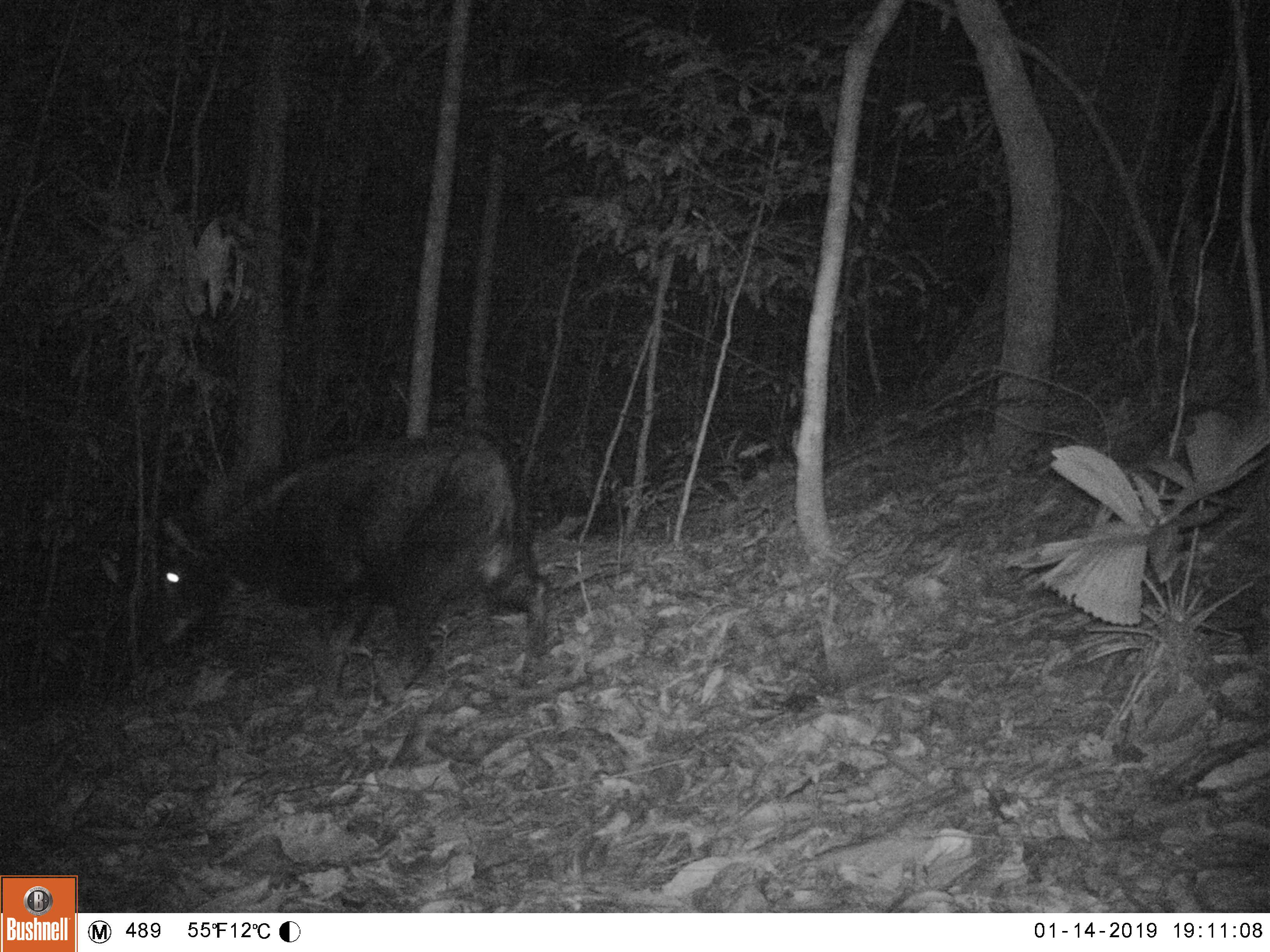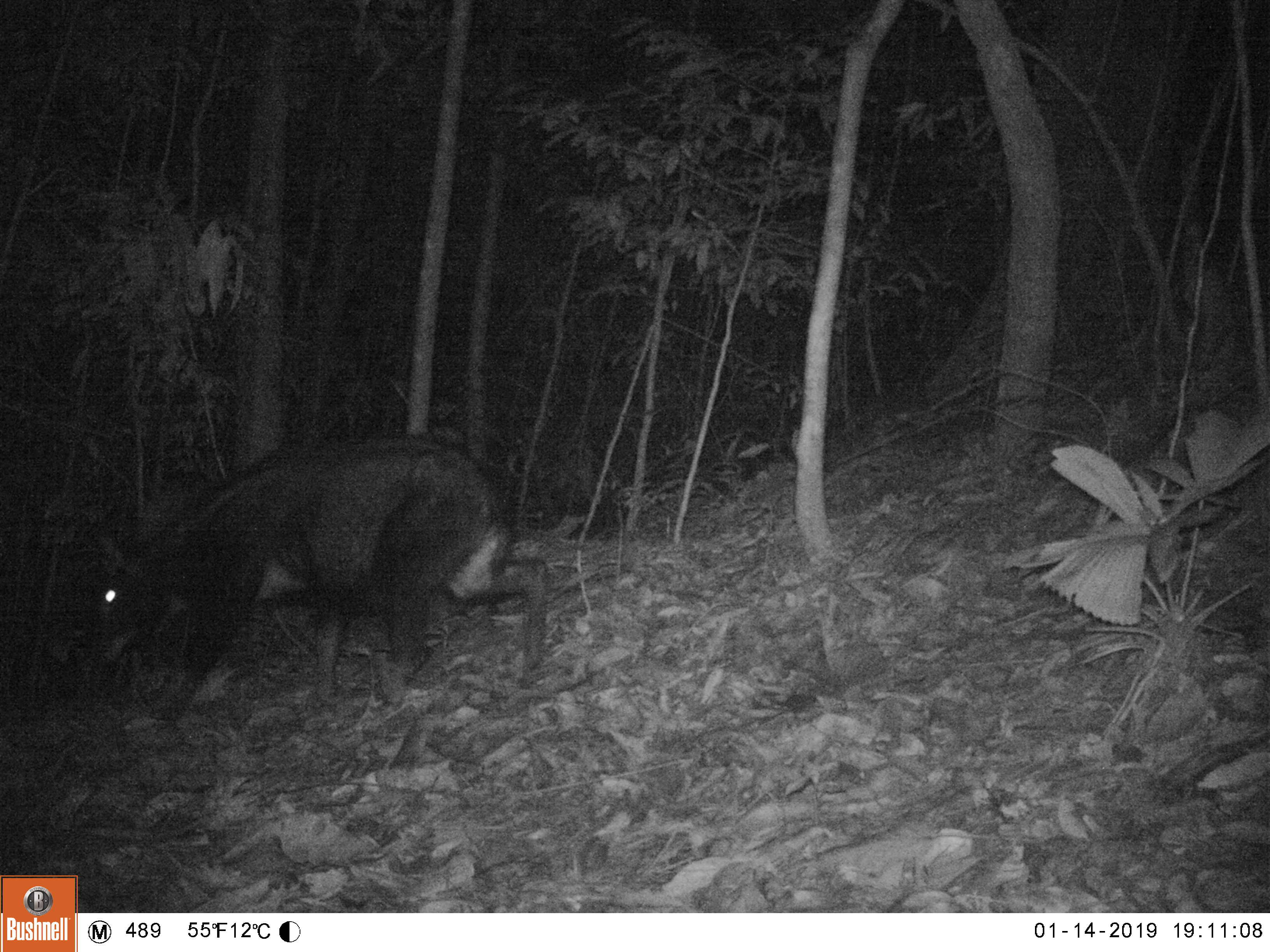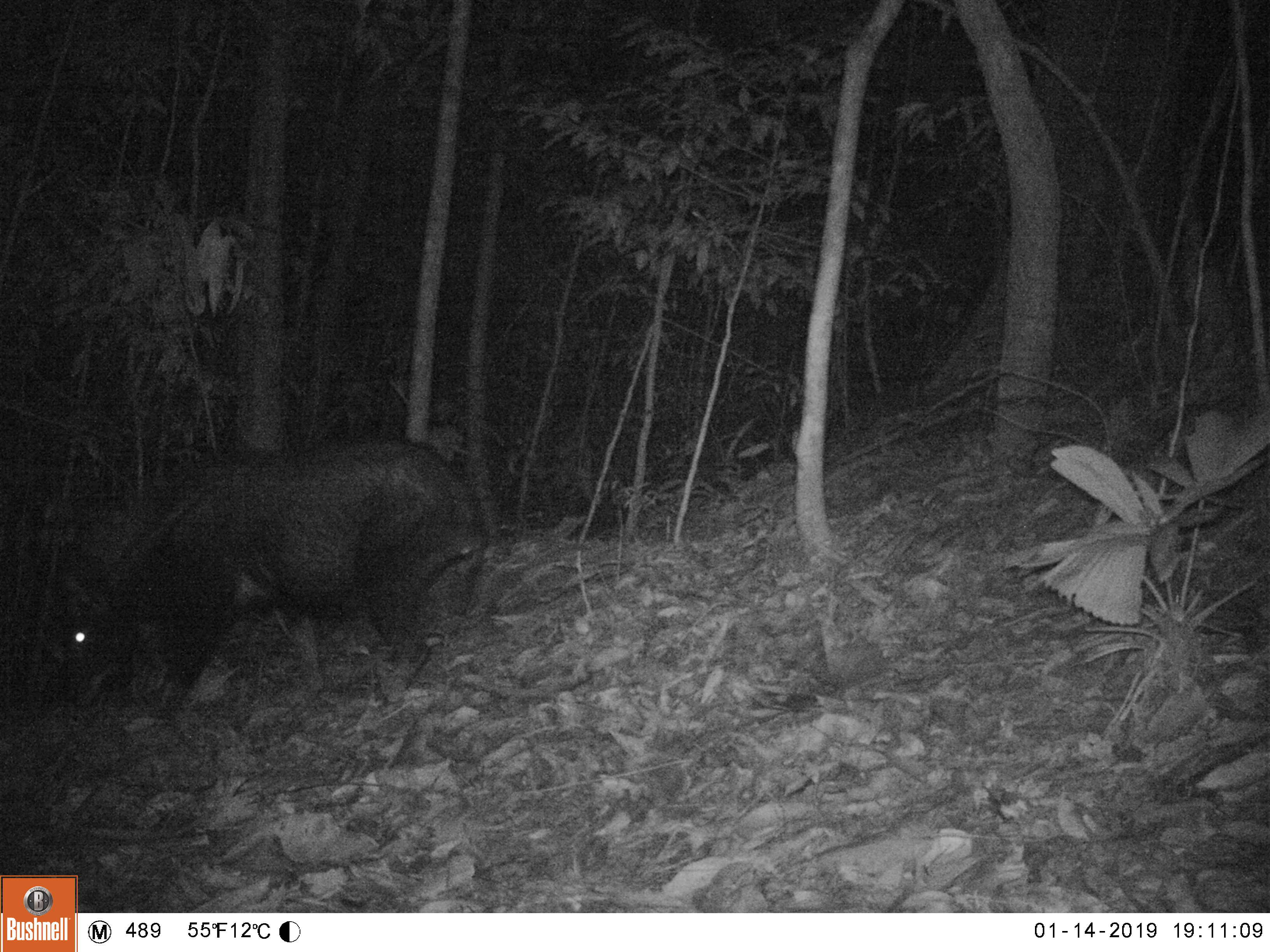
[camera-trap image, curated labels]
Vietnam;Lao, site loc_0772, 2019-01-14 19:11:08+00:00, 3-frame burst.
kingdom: Animalia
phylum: Chordata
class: Mammalia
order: Artiodactyla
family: Bovidae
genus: Capricornis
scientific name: Capricornis sumatraensis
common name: chinese serow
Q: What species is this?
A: Chinese serow (Capricornis sumatraensis).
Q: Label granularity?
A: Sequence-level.